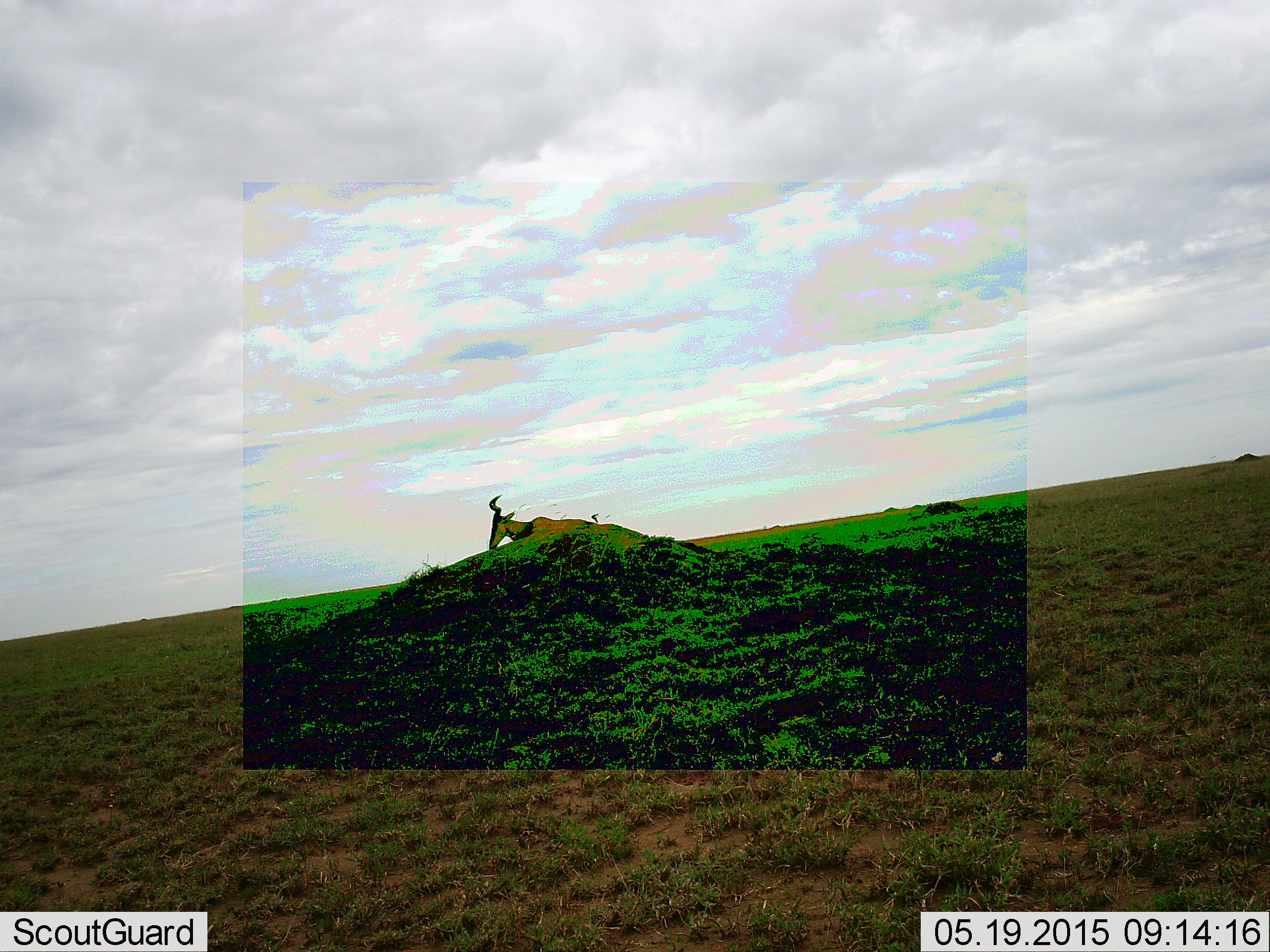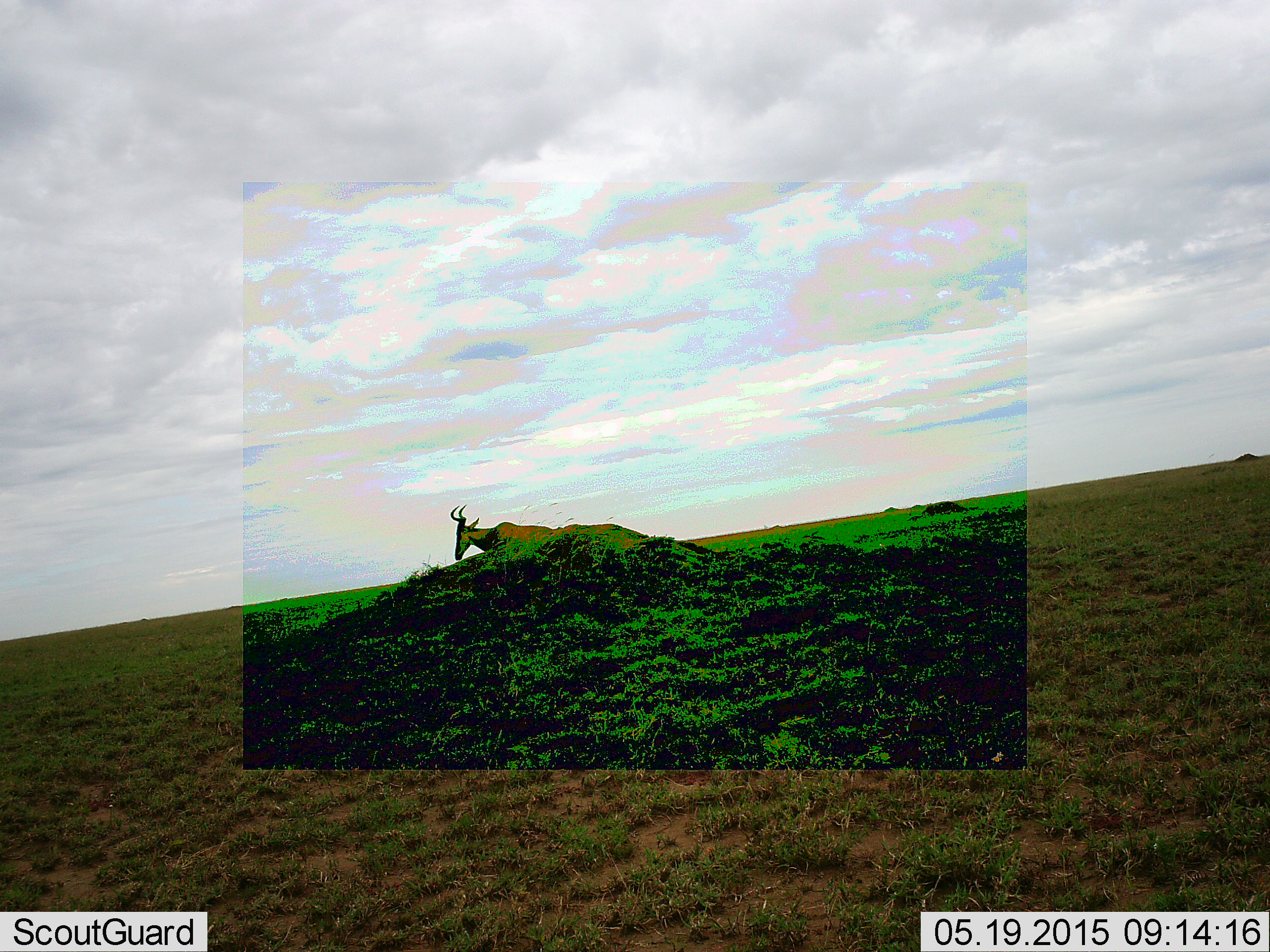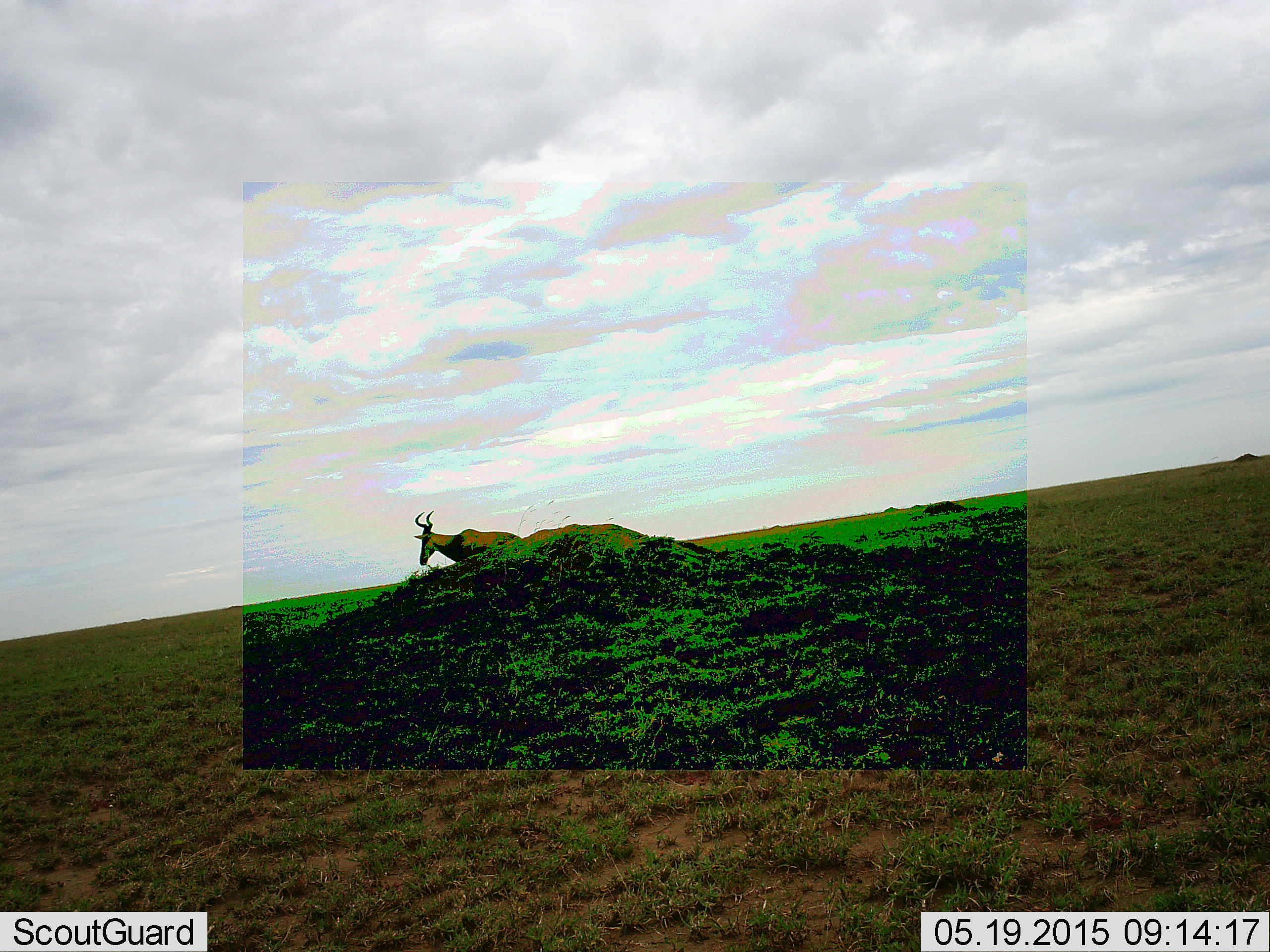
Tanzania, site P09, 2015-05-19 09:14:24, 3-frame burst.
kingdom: Animalia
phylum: Chordata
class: Mammalia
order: Artiodactyla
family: Bovidae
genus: Alcelaphus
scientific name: Alcelaphus buselaphus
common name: hartebeest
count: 1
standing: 0%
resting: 0%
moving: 100%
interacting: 0%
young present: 0%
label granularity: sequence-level